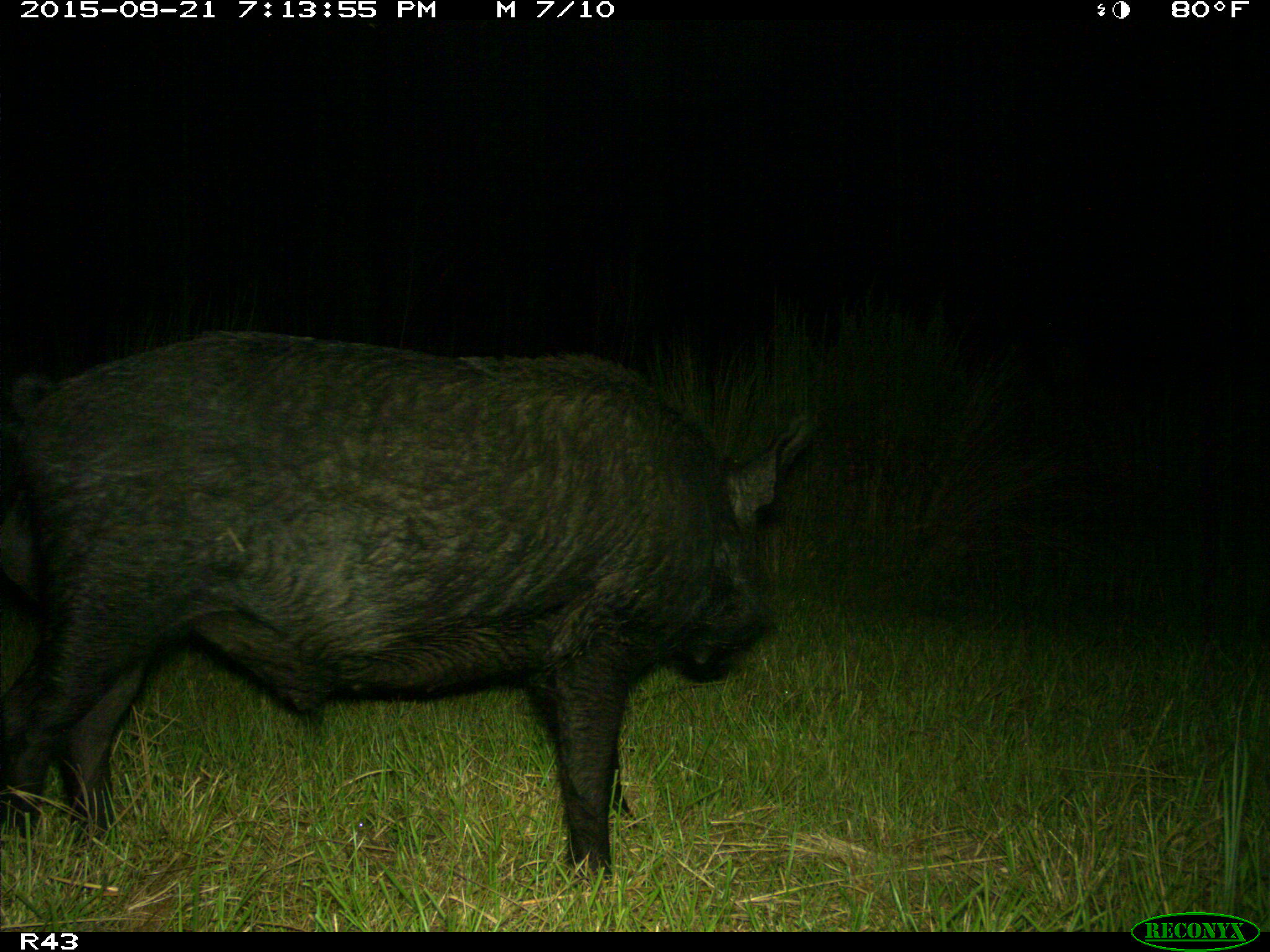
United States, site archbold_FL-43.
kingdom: Animalia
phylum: Chordata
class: Mammalia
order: Artiodactyla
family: Suidae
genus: Sus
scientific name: Sus scrofa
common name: wild boar